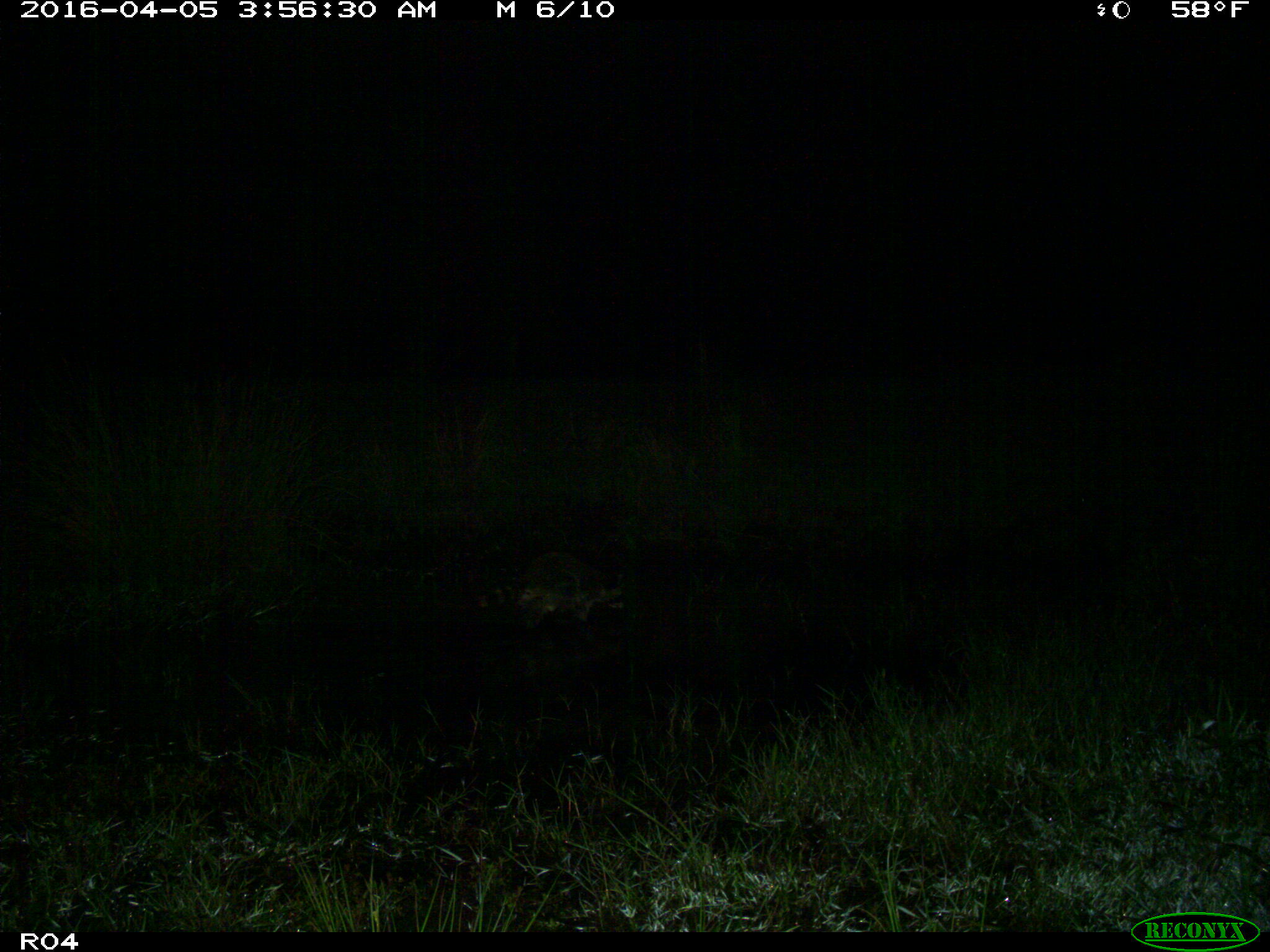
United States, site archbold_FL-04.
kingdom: Animalia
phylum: Chordata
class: Mammalia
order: Carnivora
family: Procyonidae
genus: Procyon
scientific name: Procyon lotor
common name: common raccoon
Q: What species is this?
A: Procyon lotor (common raccoon).